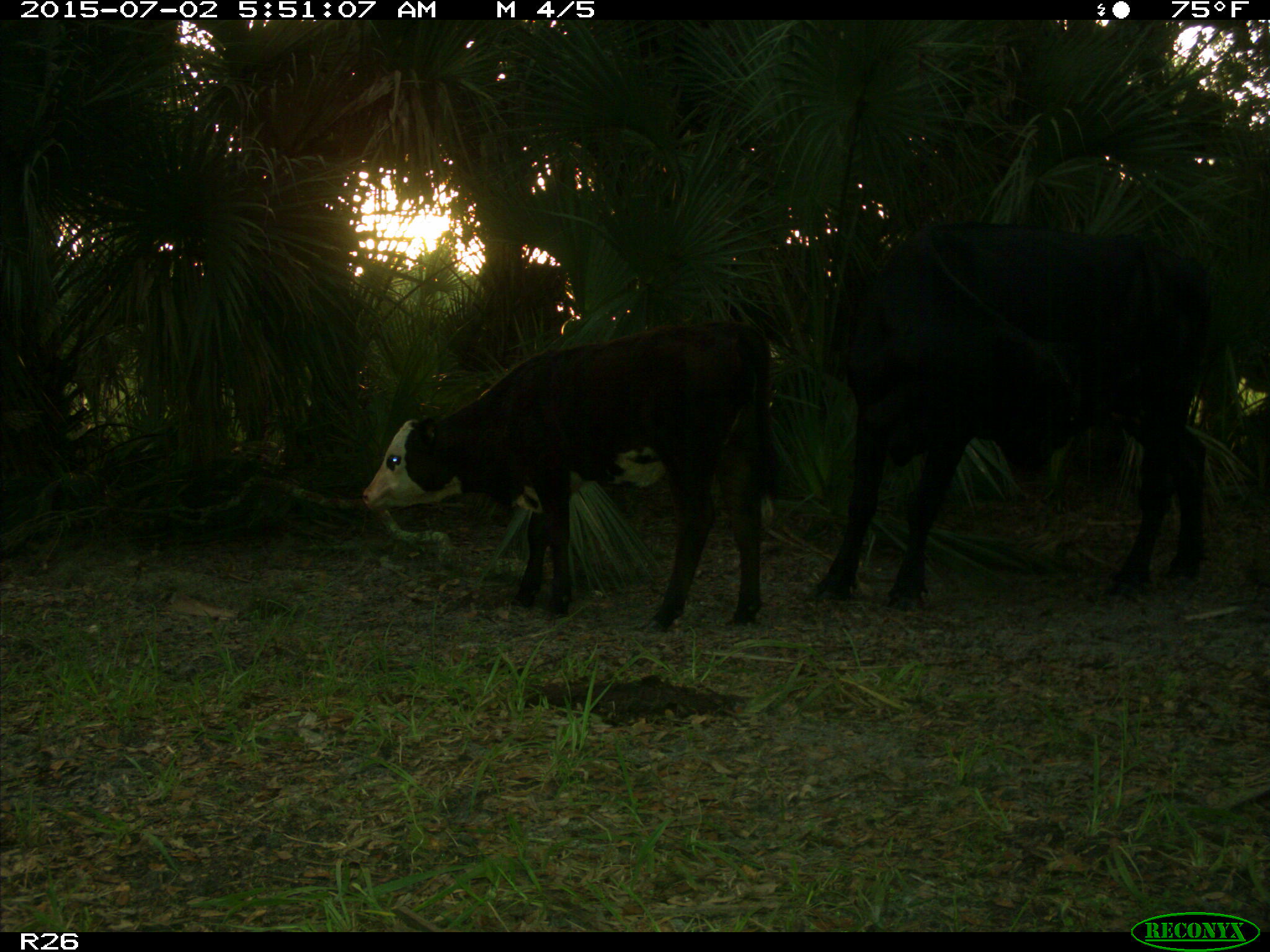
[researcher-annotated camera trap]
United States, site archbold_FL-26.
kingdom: Animalia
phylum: Chordata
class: Mammalia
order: Artiodactyla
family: Bovidae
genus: Bos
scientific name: Bos taurus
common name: domestic cow